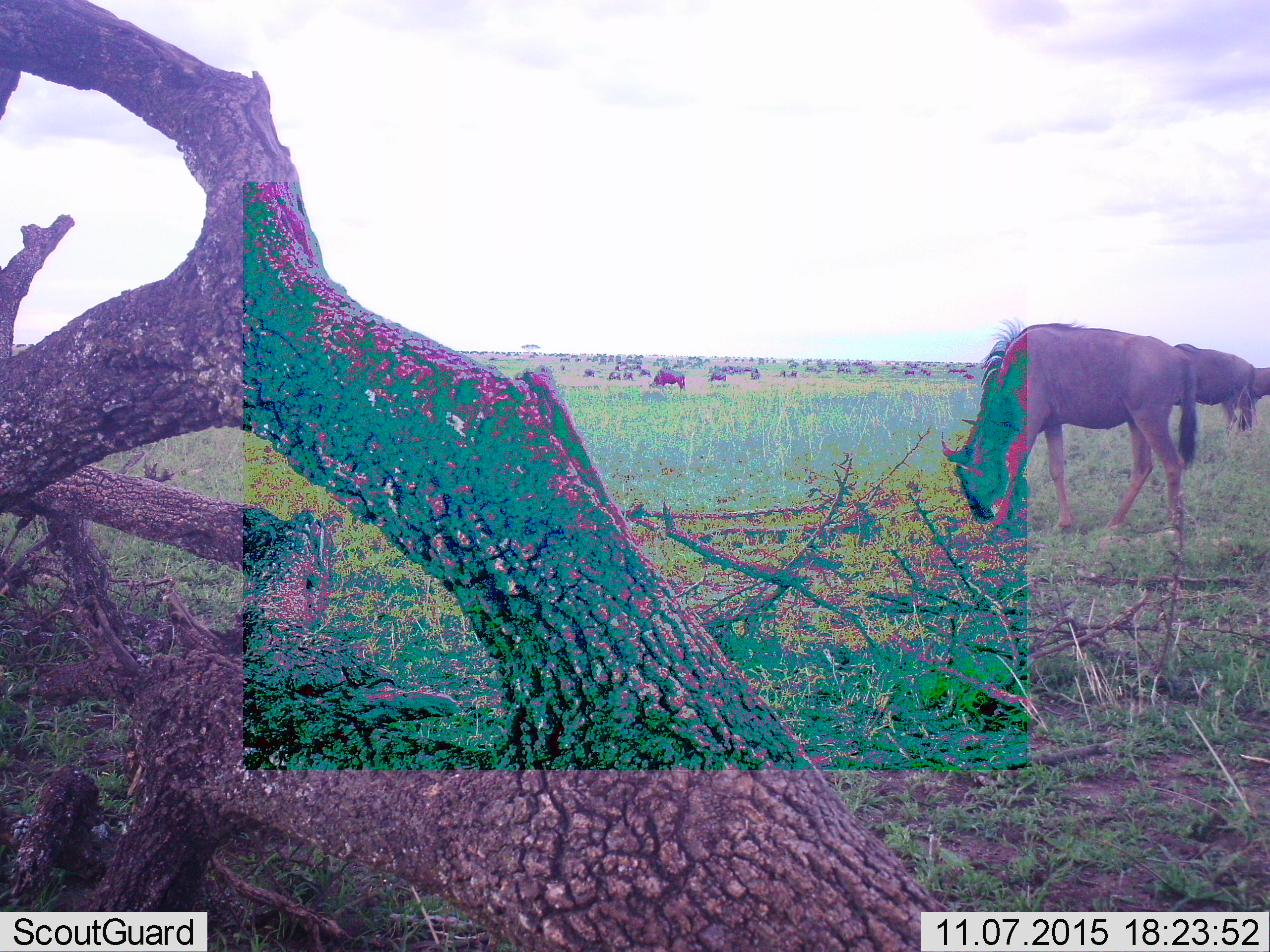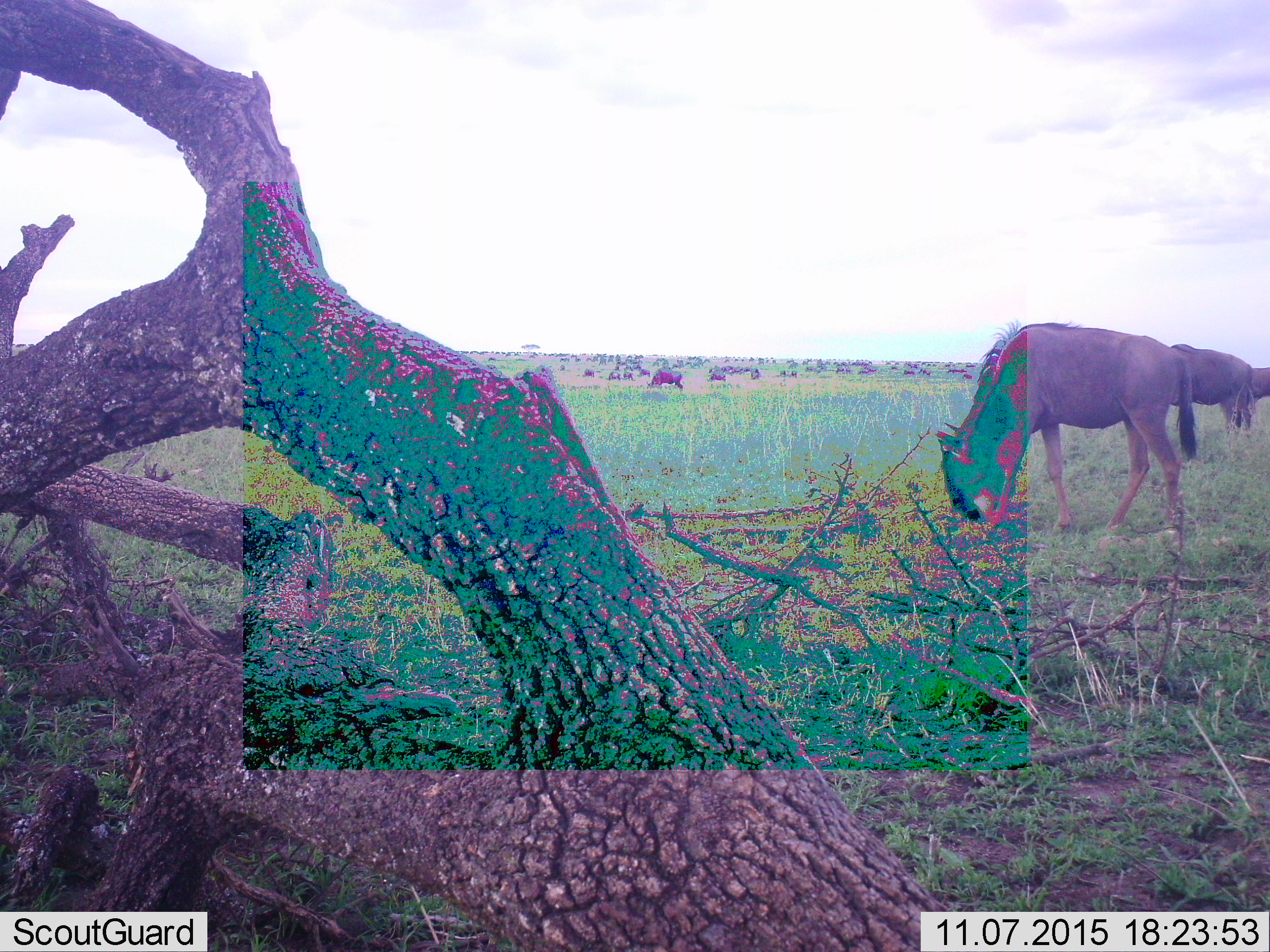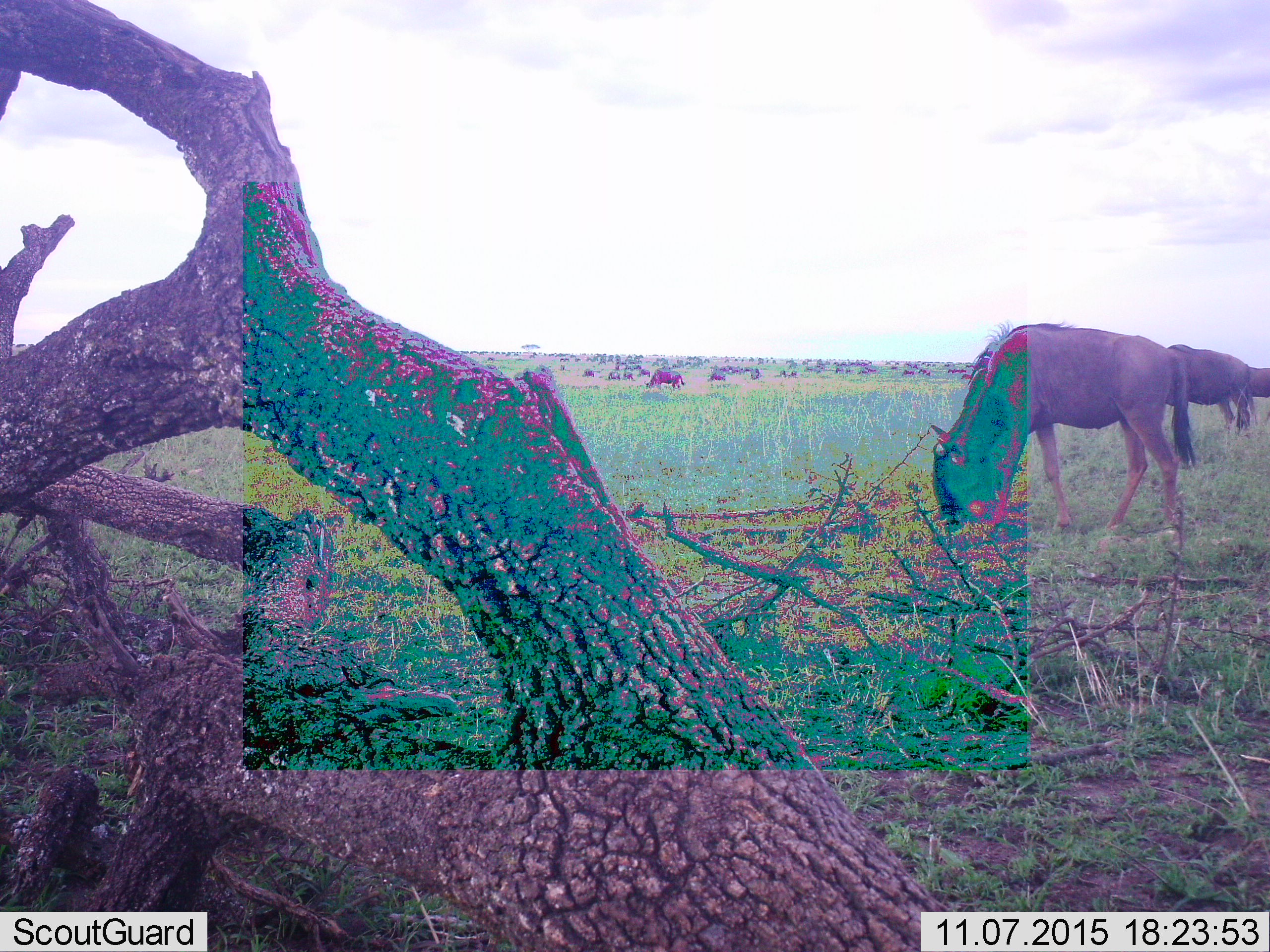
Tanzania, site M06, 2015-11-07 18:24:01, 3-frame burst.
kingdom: Animalia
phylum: Chordata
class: Mammalia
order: Artiodactyla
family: Bovidae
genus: Connochaetes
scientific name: Connochaetes taurinus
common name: blue wildebeest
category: wildebeest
Wildebeest (blue wildebeest) (Connochaetes taurinus), count 11-50. Behavior (volunteer vote fractions): standing 62%, resting 0%, moving 50%, interacting 0%. Young present (vote fraction): 0%. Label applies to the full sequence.